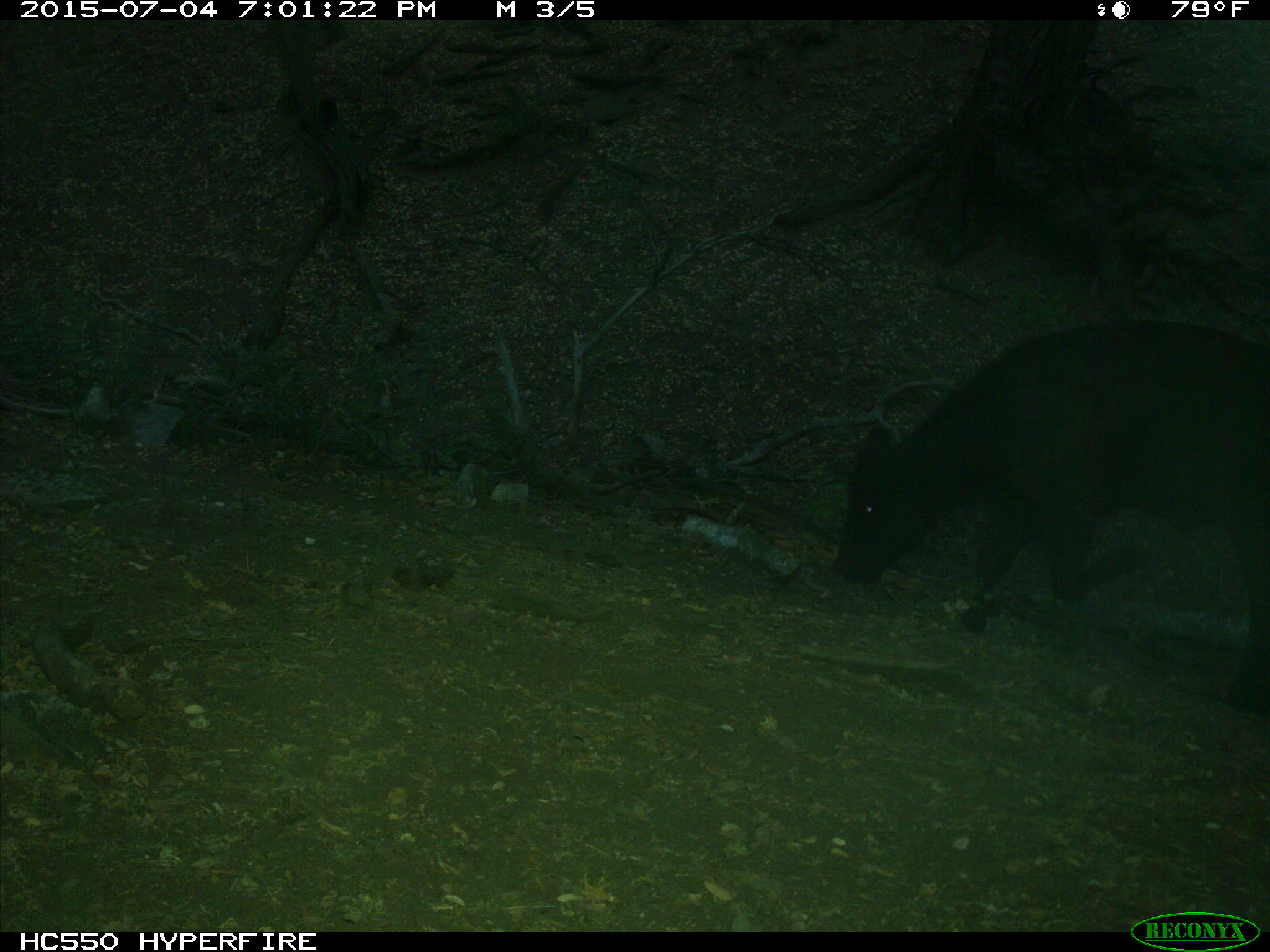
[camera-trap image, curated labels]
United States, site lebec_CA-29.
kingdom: Animalia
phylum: Chordata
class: Mammalia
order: Artiodactyla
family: Bovidae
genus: Bos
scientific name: Bos taurus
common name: domestic cow